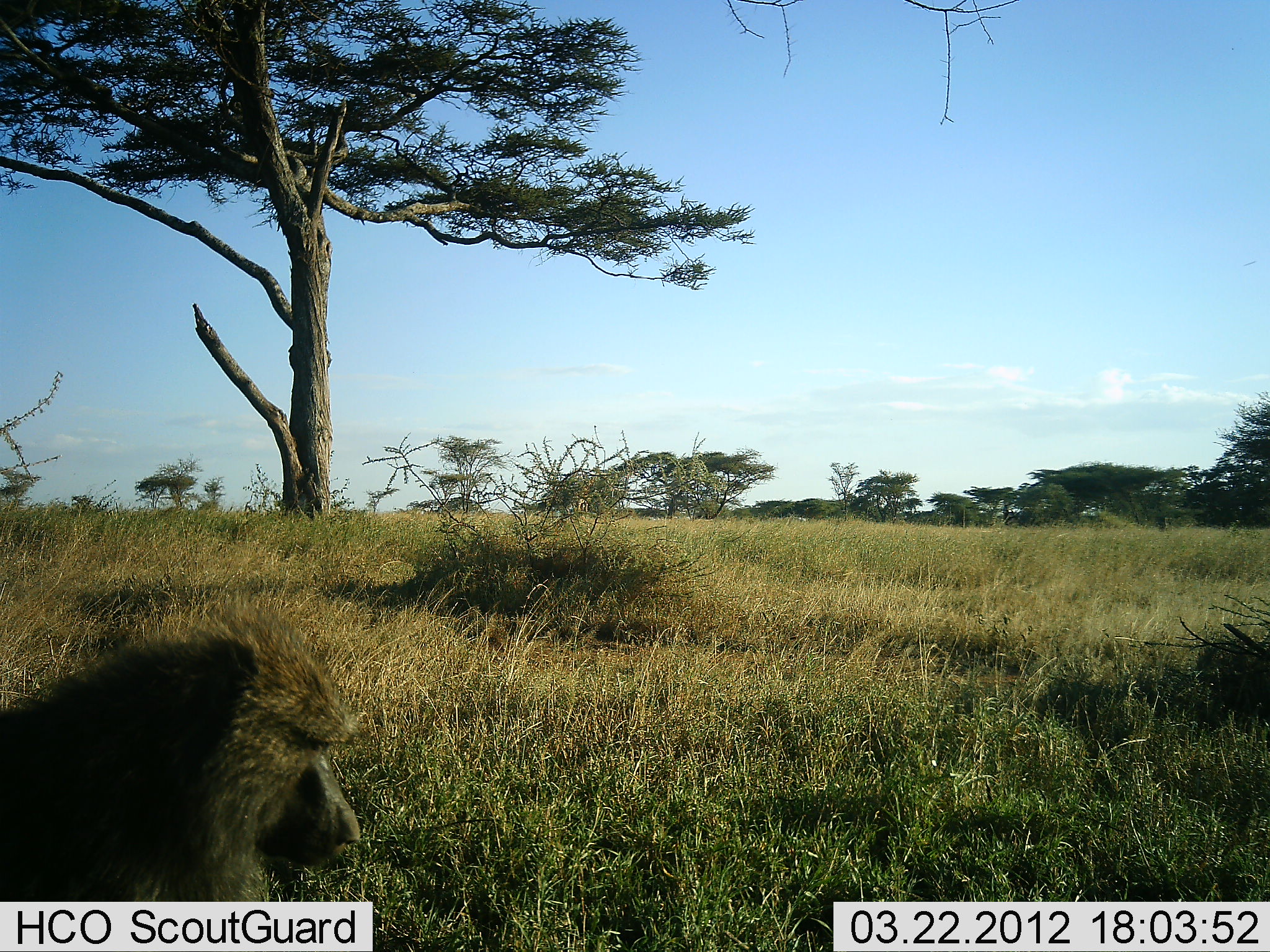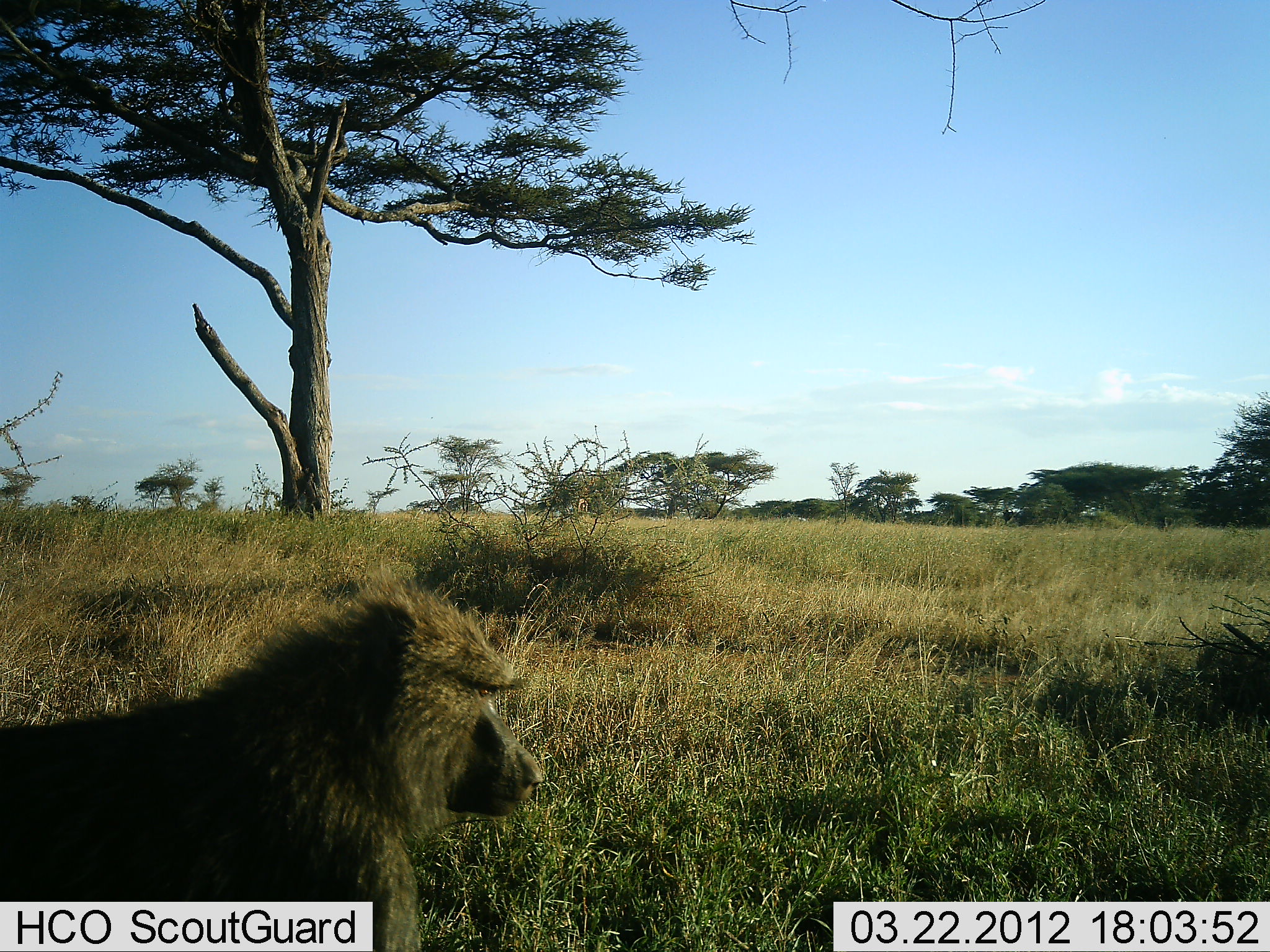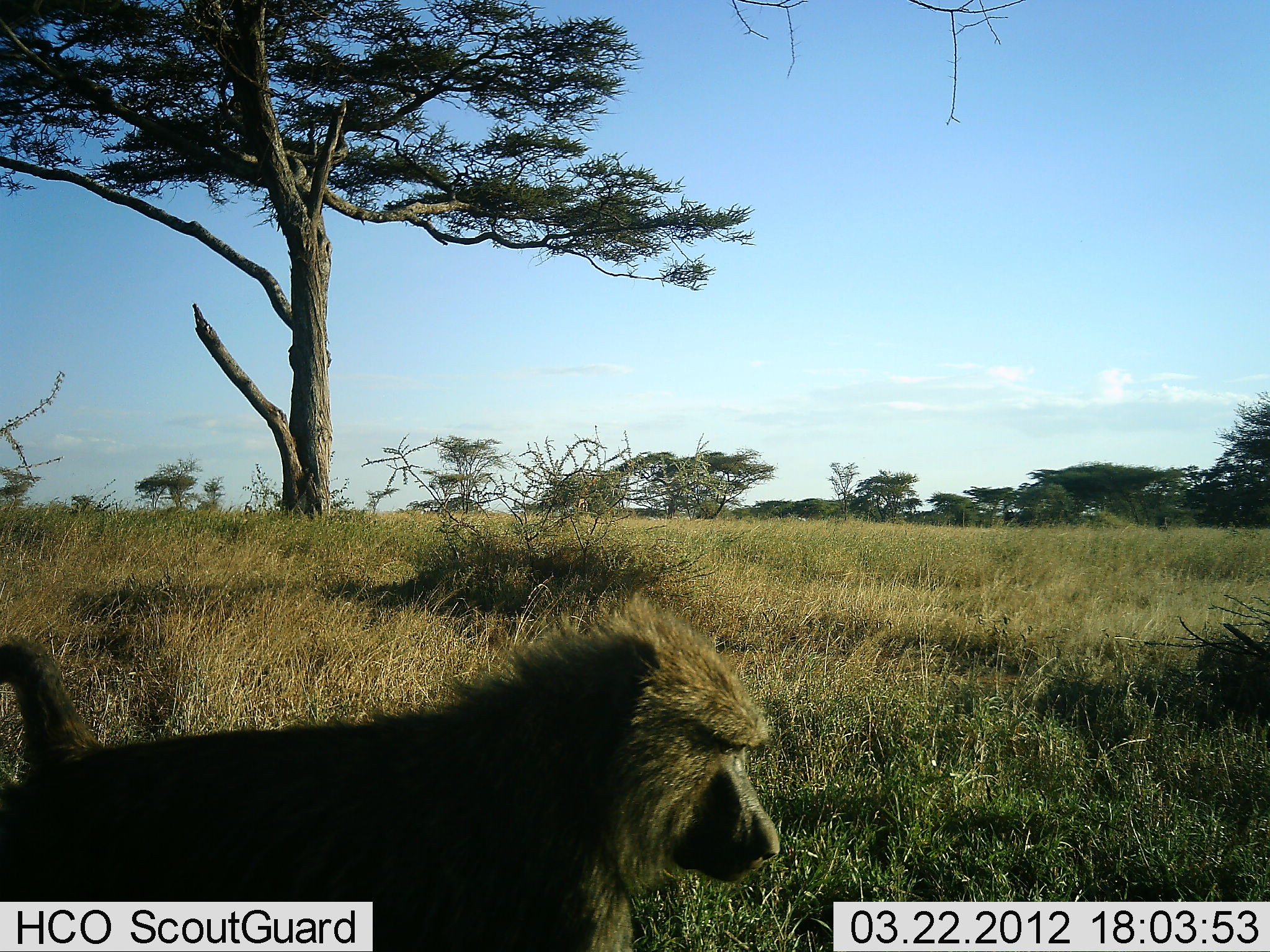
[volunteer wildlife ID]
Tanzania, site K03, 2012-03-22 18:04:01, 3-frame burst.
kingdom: Animalia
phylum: Chordata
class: Mammalia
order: Primates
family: Cercopithecidae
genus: Papio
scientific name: Papio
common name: baboon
Baboon (Papio), count 1. Behavior (volunteer vote fractions): standing 10%, resting 0%, moving 90%, interacting 0%. Young present (vote fraction): 0%. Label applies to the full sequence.